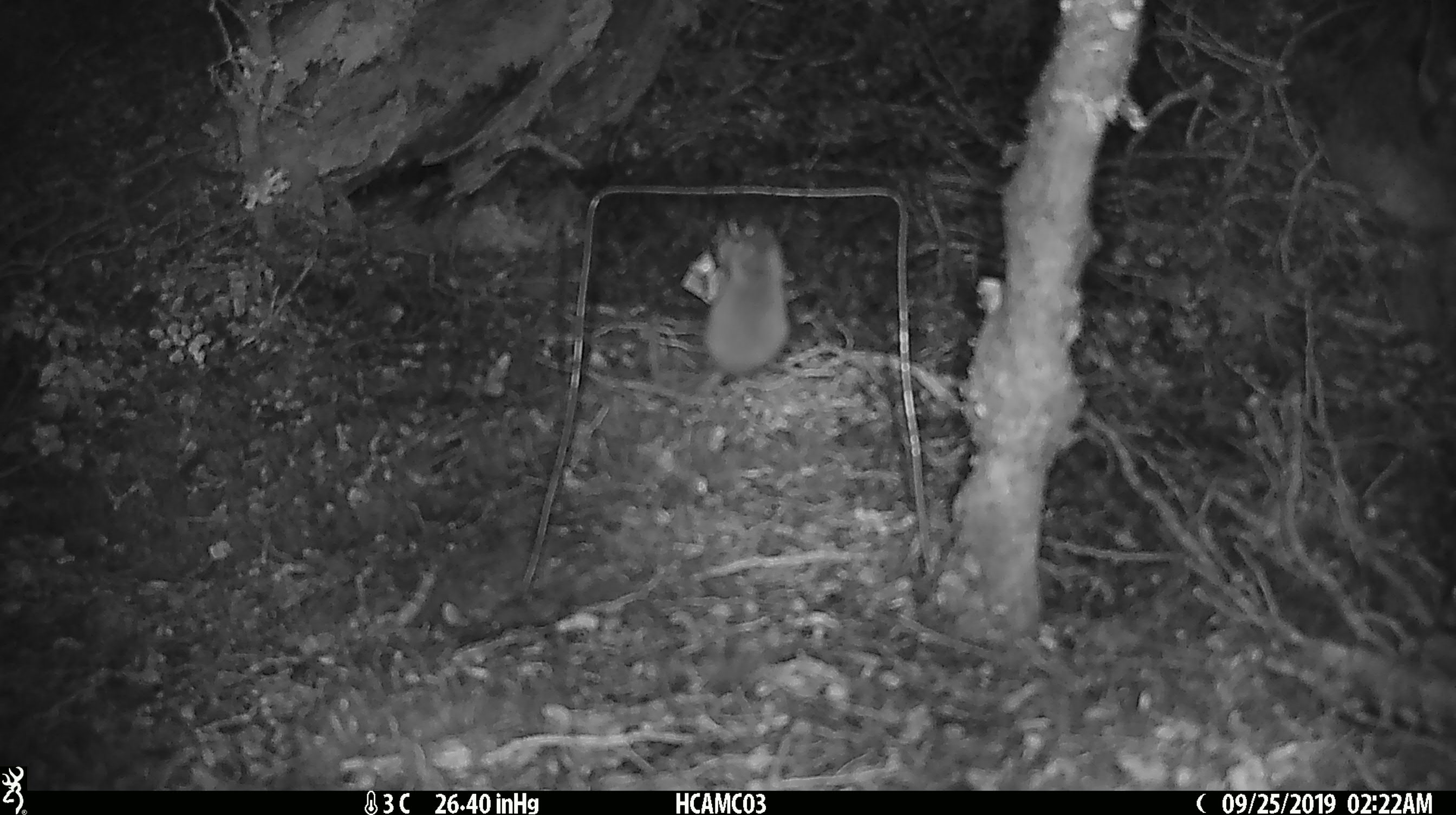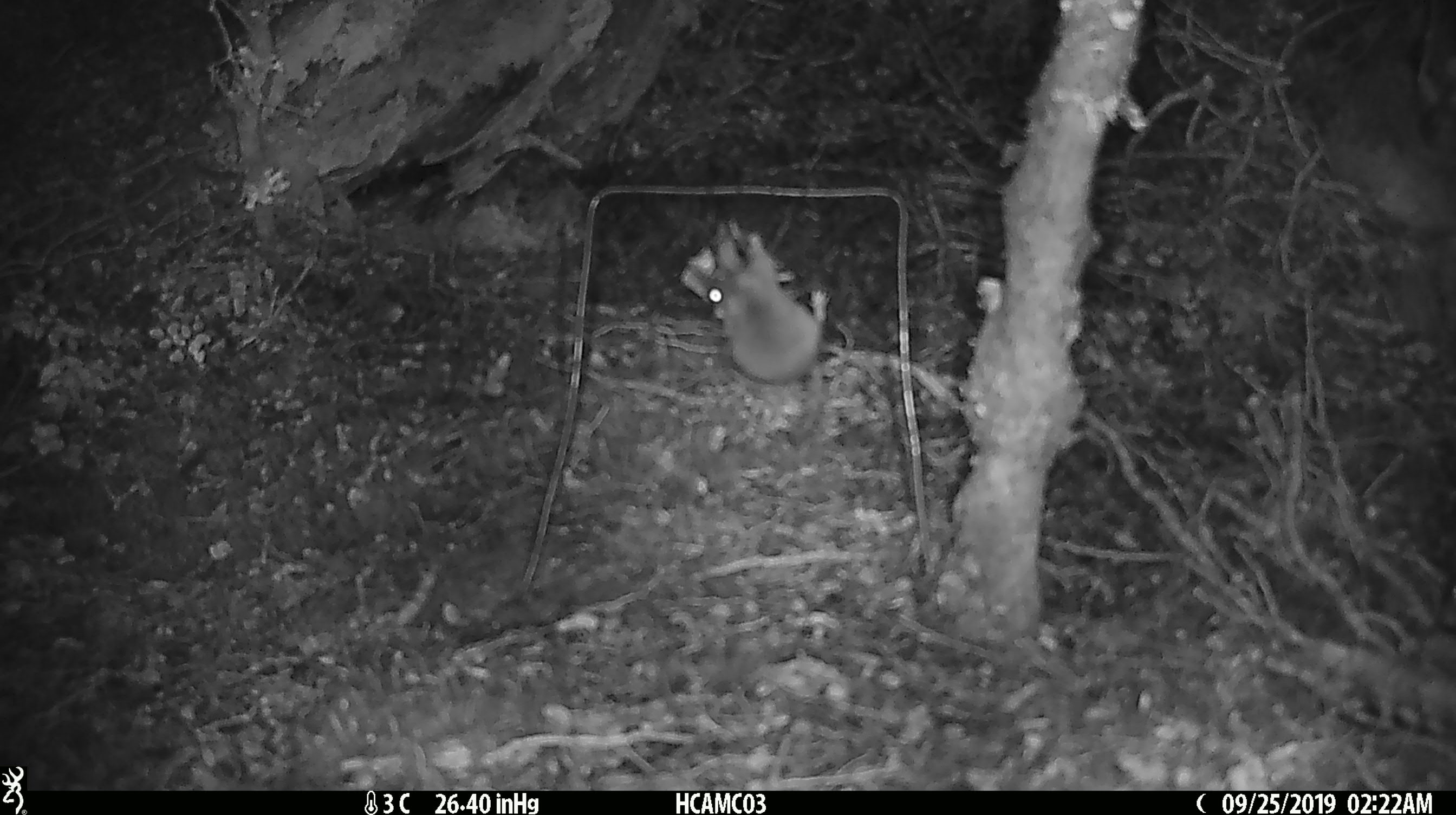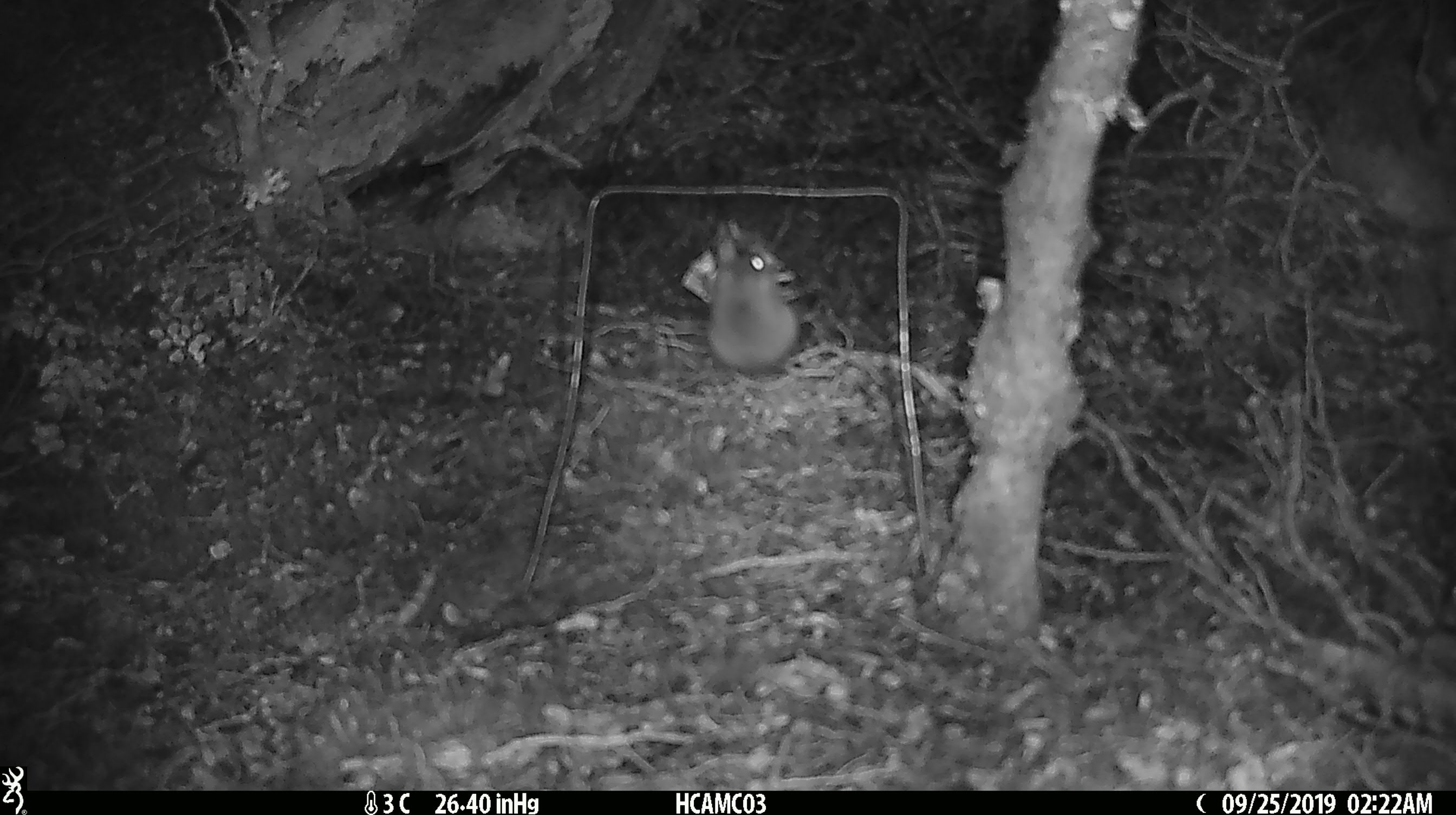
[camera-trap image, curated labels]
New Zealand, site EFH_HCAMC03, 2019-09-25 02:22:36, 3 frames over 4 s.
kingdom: Animalia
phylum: Chordata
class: Mammalia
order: Rodentia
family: Muridae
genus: Mus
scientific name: Mus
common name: mouse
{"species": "mouse (Mus)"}